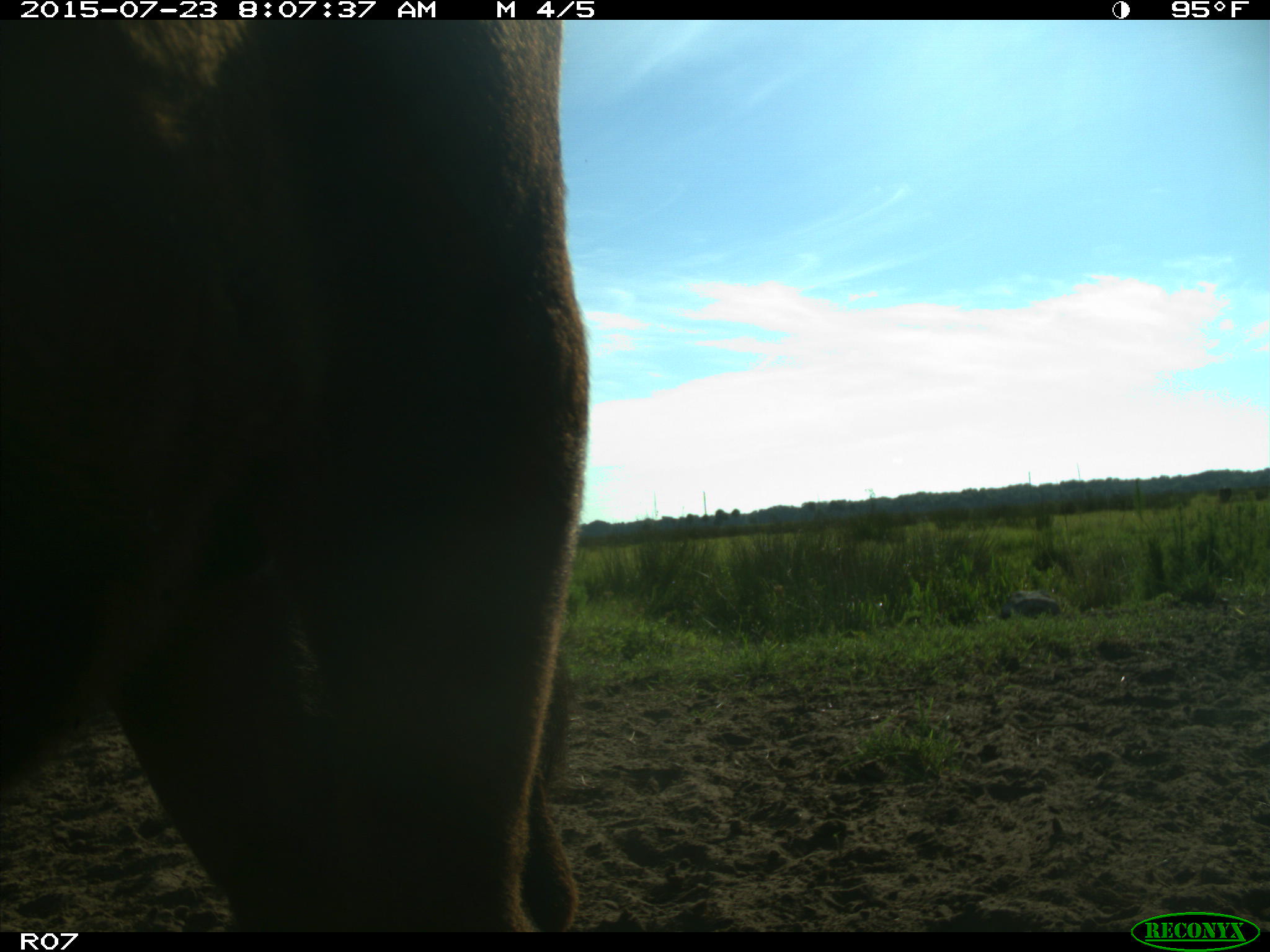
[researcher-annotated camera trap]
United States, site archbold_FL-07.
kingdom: Animalia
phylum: Chordata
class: Mammalia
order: Artiodactyla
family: Bovidae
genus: Bos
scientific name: Bos taurus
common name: domestic cow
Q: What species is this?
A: Bos taurus (domestic cow).